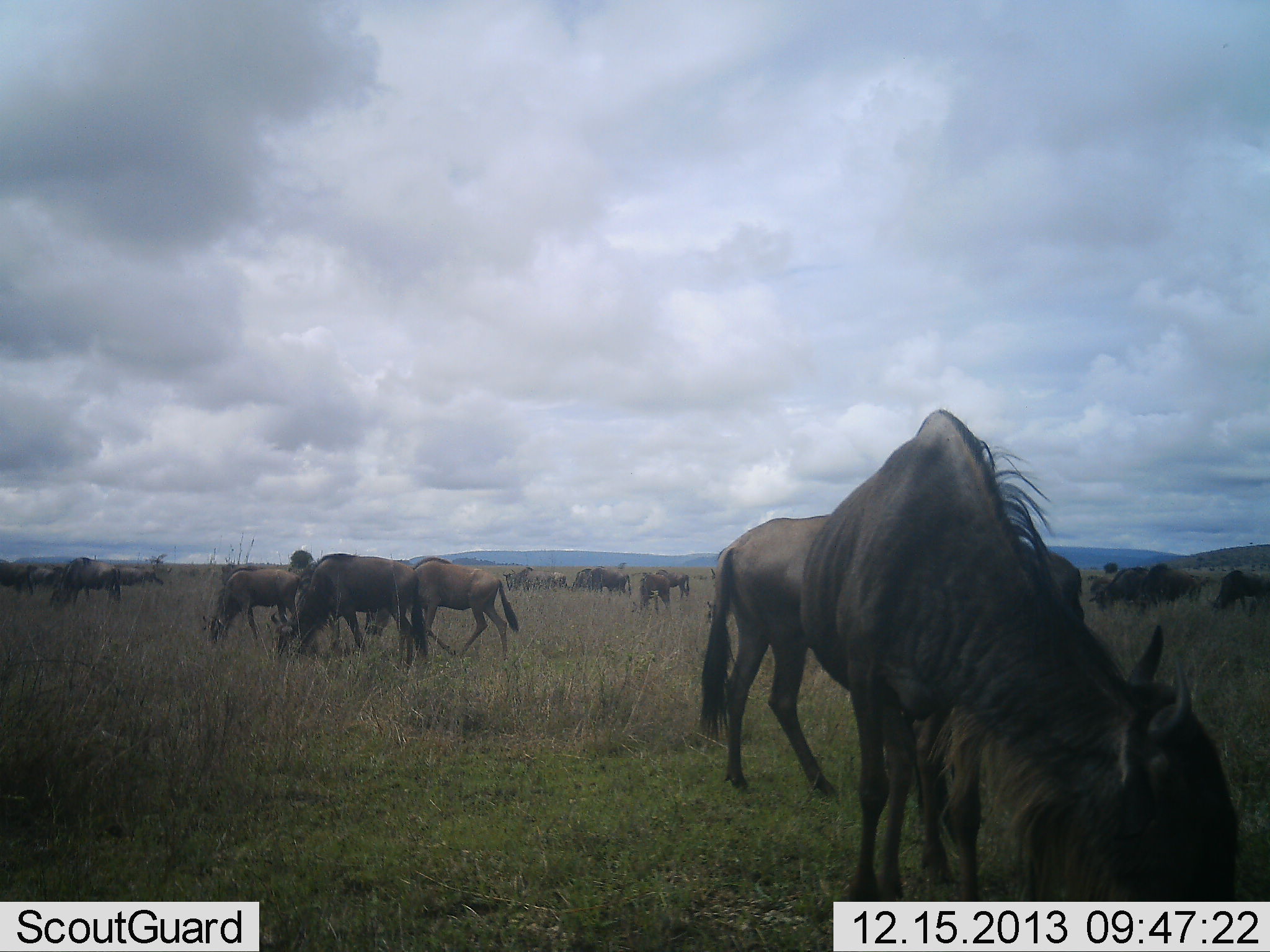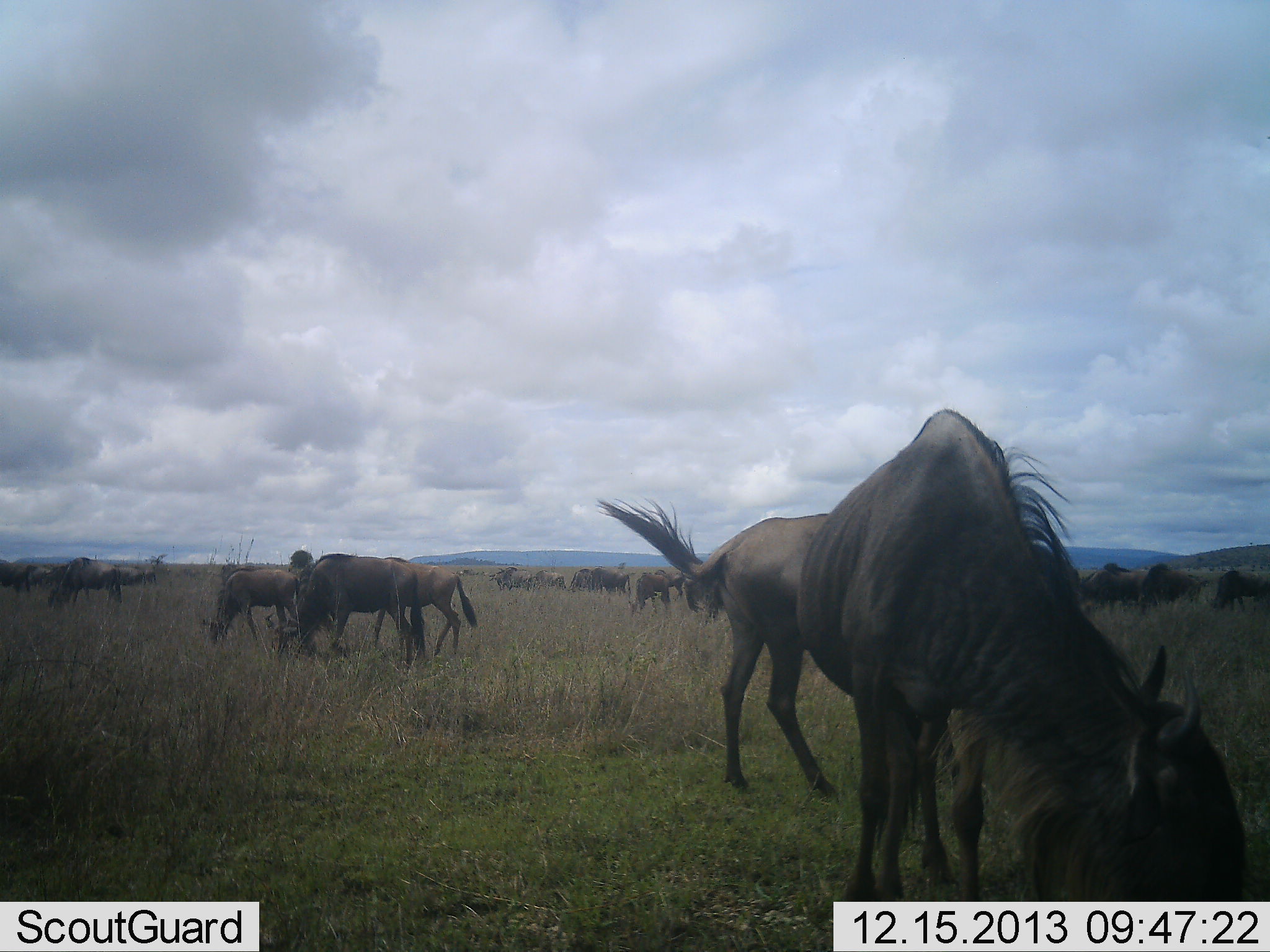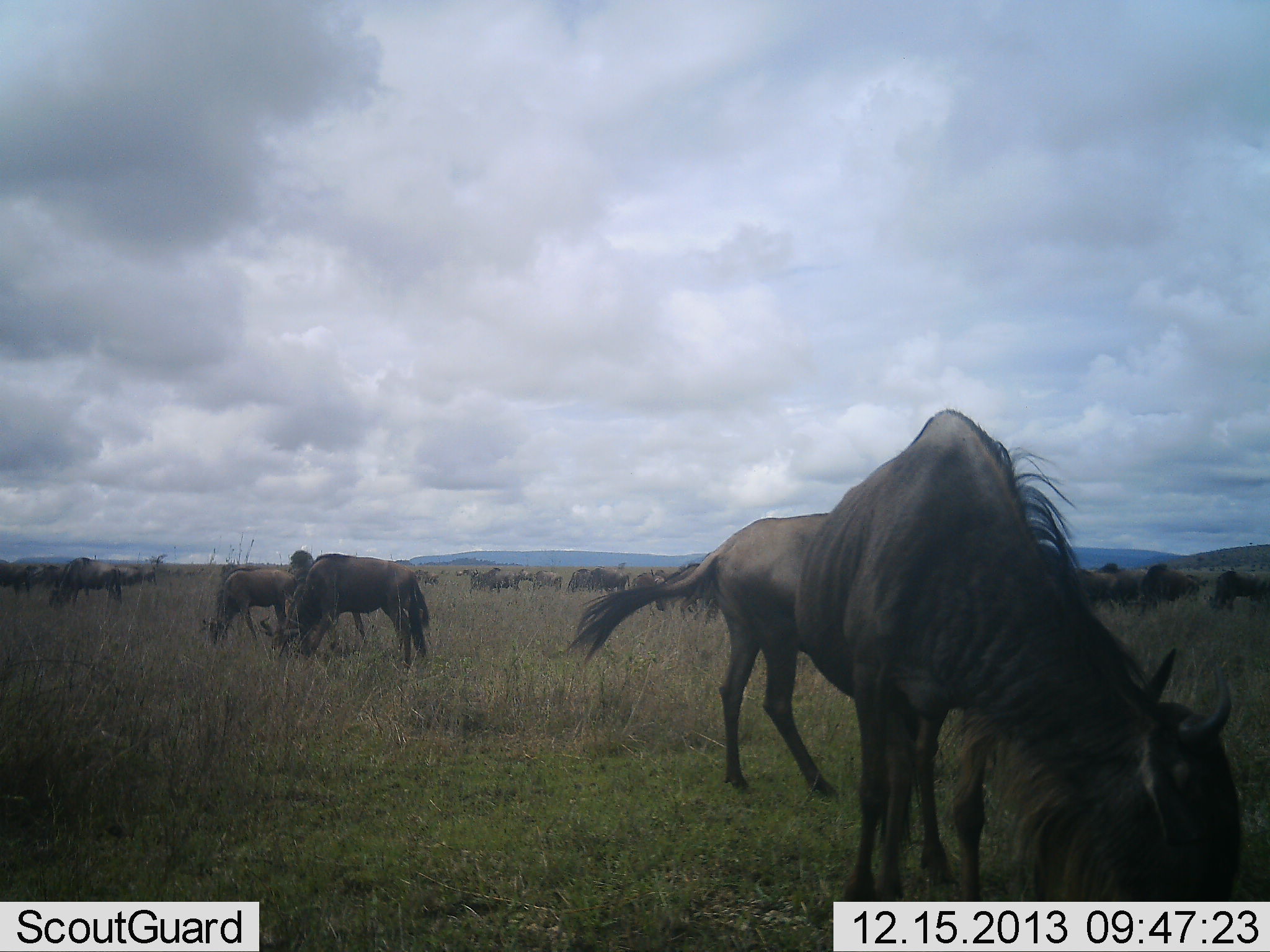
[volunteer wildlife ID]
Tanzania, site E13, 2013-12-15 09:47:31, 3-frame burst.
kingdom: Animalia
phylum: Chordata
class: Mammalia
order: Artiodactyla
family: Bovidae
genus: Connochaetes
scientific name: Connochaetes taurinus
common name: blue wildebeest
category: wildebeest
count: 11-50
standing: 29%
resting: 6%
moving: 19%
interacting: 10%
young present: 0%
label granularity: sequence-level